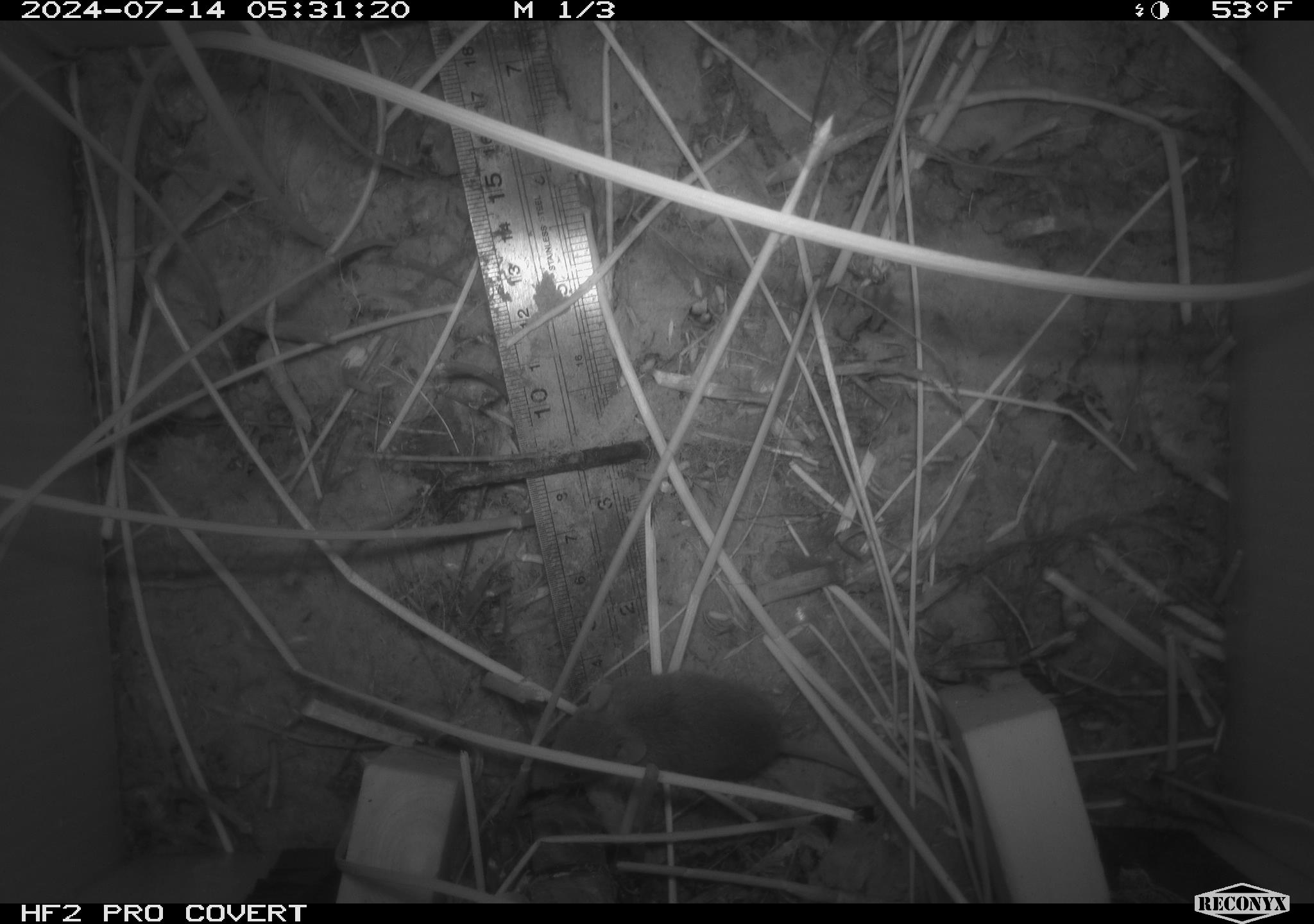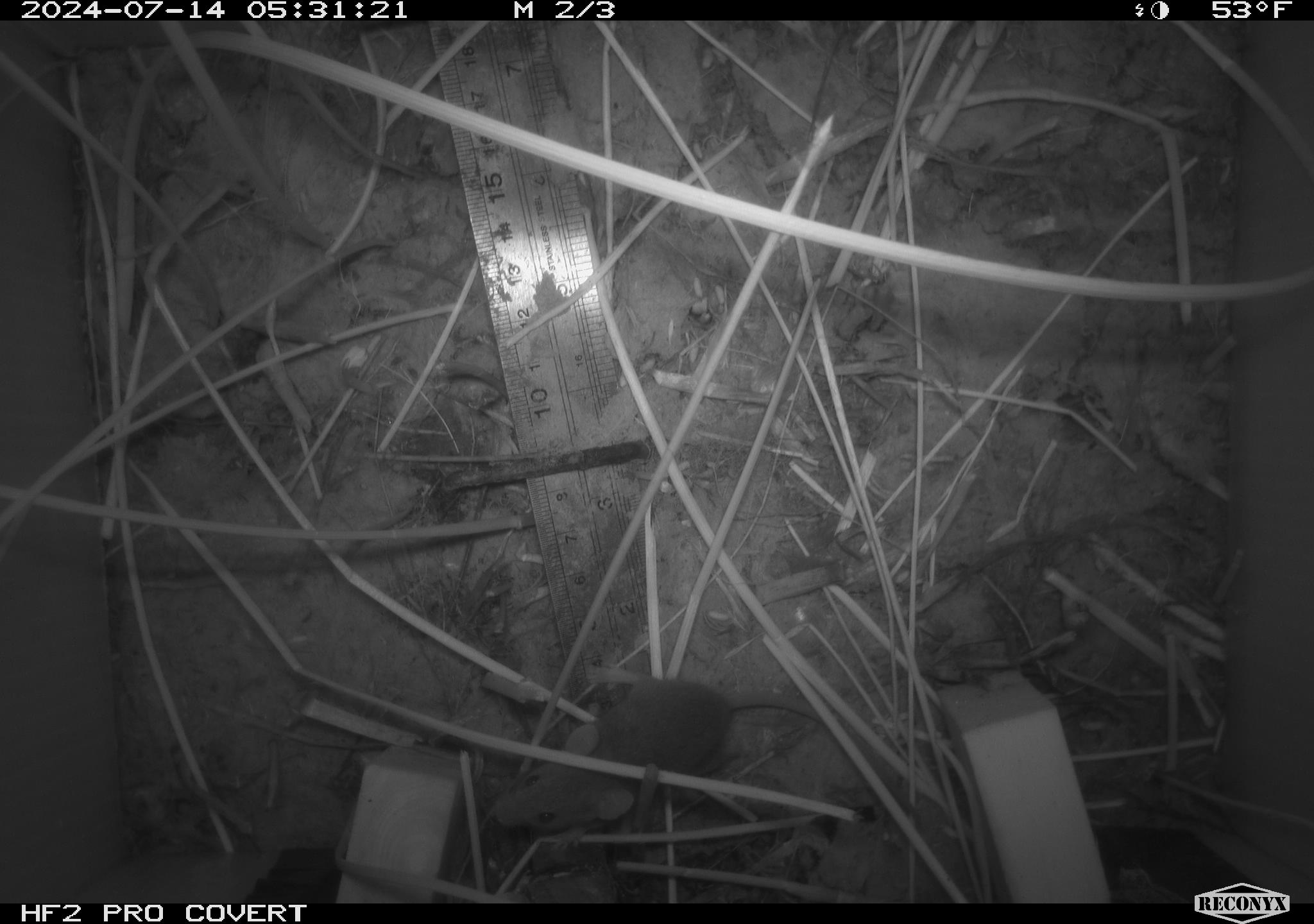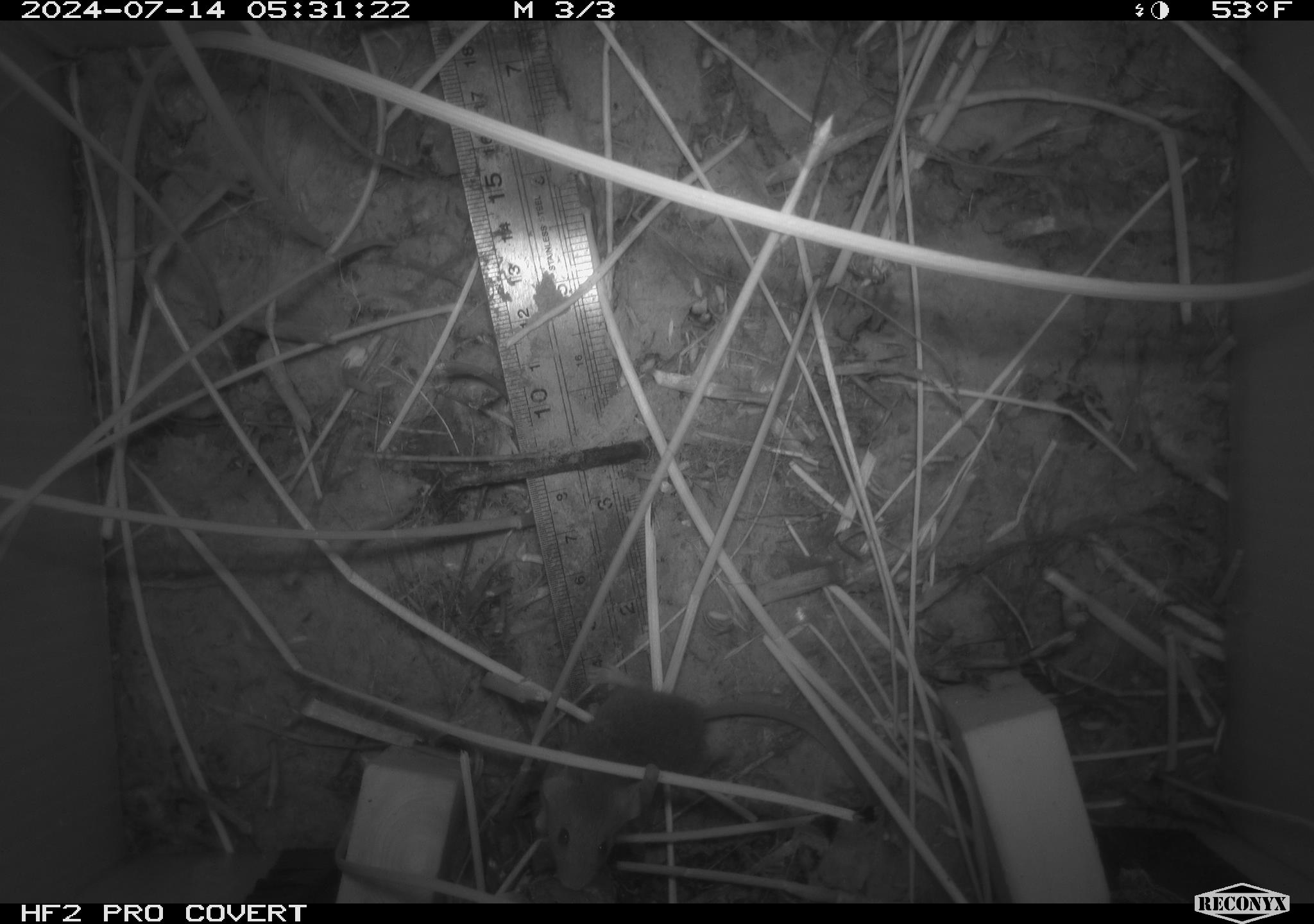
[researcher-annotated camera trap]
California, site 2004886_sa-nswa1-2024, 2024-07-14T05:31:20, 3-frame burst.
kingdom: Animalia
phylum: Chordata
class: Mammalia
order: Rodentia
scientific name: Rodentia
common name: rodent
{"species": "rodent (Rodentia)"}